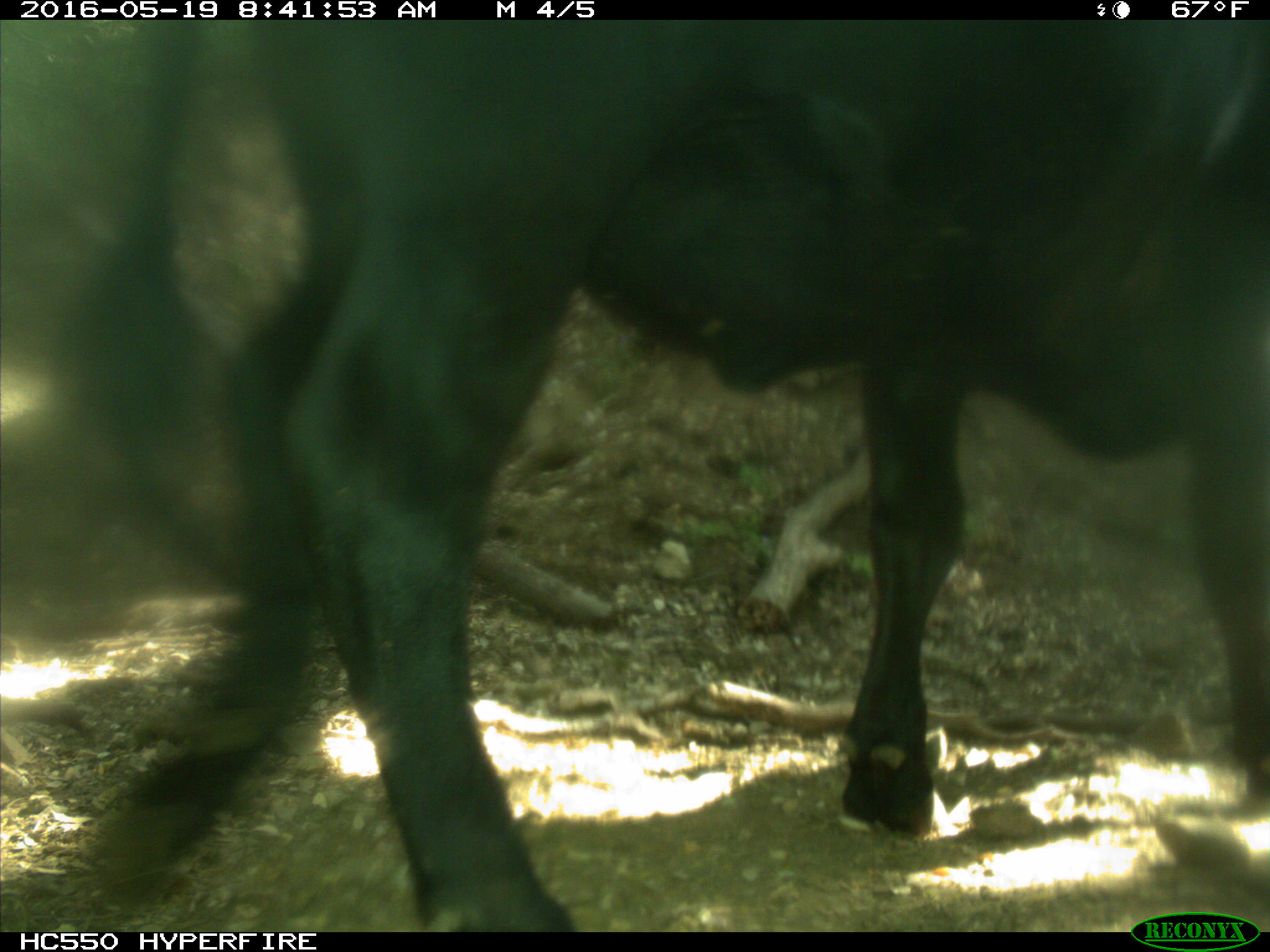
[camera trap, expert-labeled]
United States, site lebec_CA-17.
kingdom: Animalia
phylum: Chordata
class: Mammalia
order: Artiodactyla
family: Bovidae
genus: Bos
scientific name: Bos taurus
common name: domestic cow